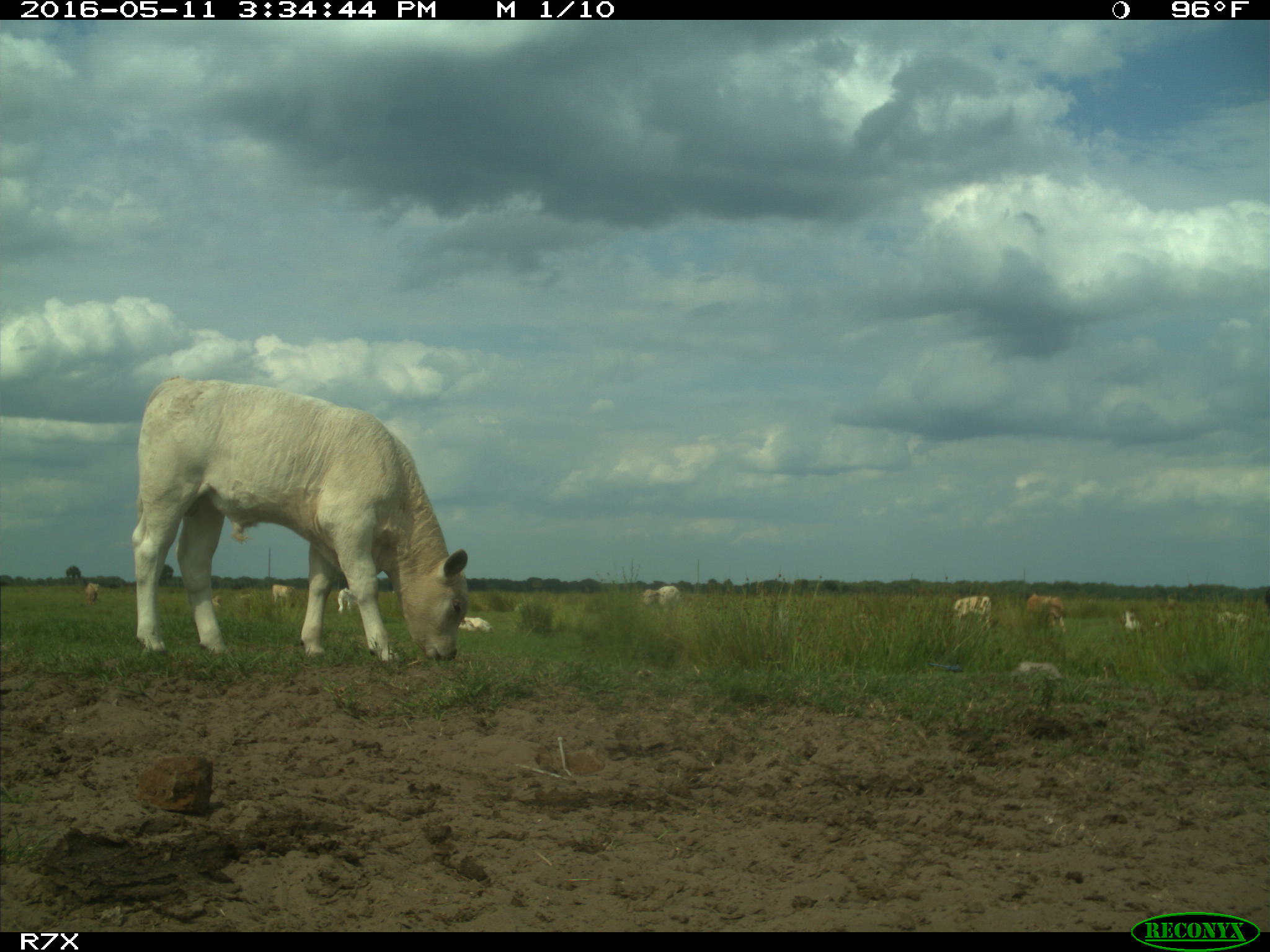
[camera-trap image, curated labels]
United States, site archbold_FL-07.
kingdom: Animalia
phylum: Chordata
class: Mammalia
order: Artiodactyla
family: Bovidae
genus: Bos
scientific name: Bos taurus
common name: domestic cow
Bos taurus (domestic cow).